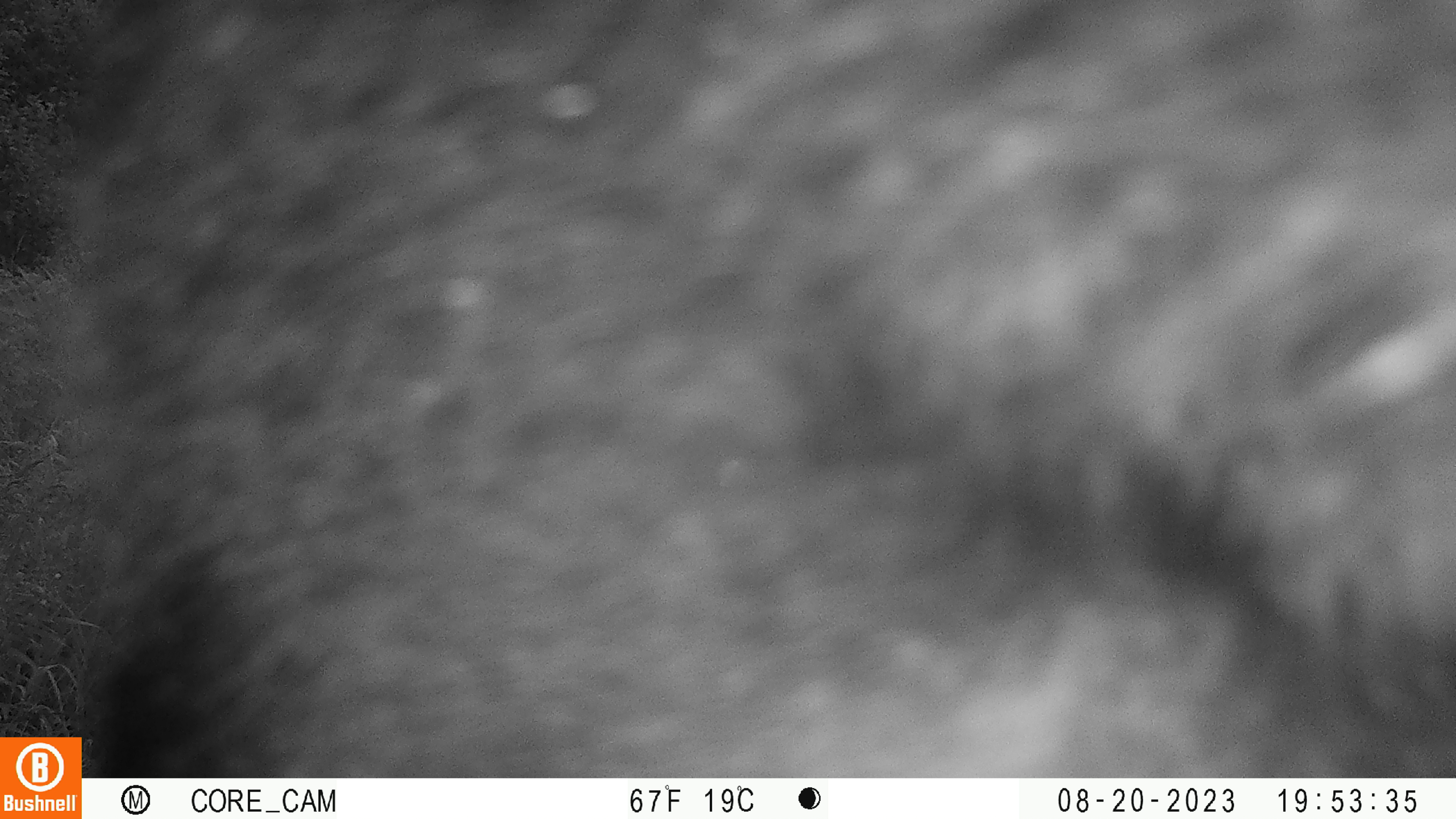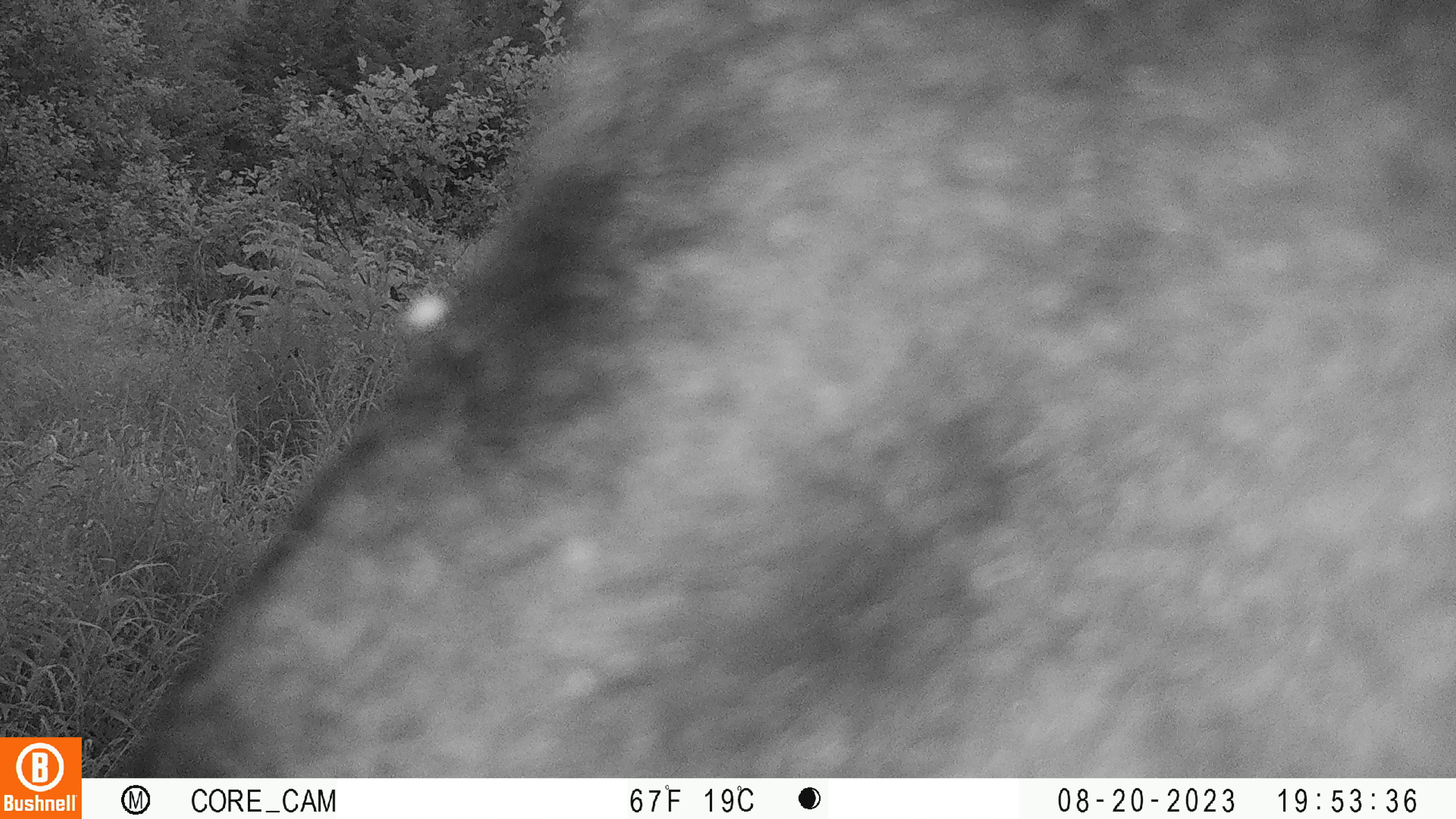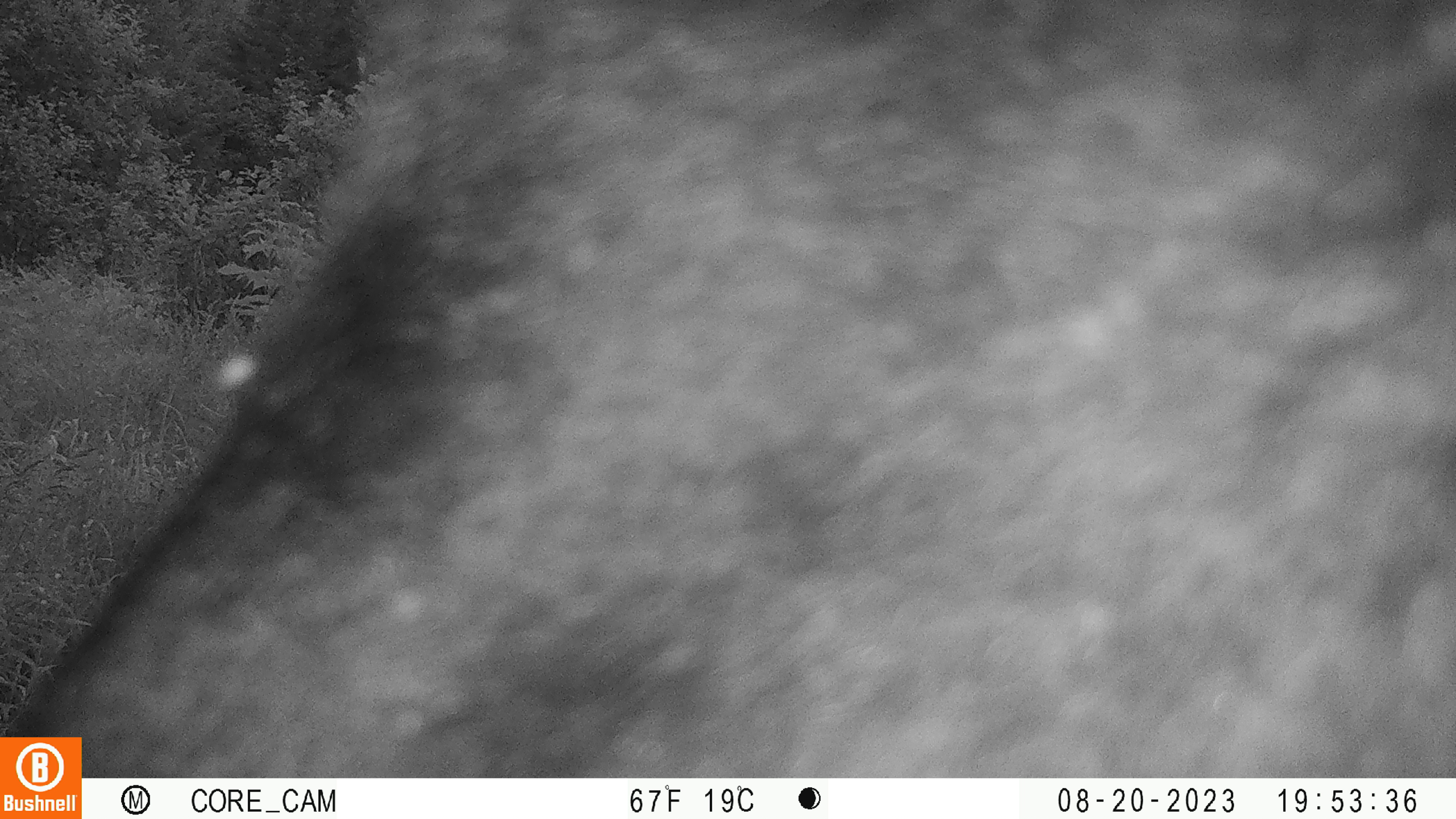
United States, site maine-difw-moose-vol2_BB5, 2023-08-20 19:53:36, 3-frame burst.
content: unidentified animal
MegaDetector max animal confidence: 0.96